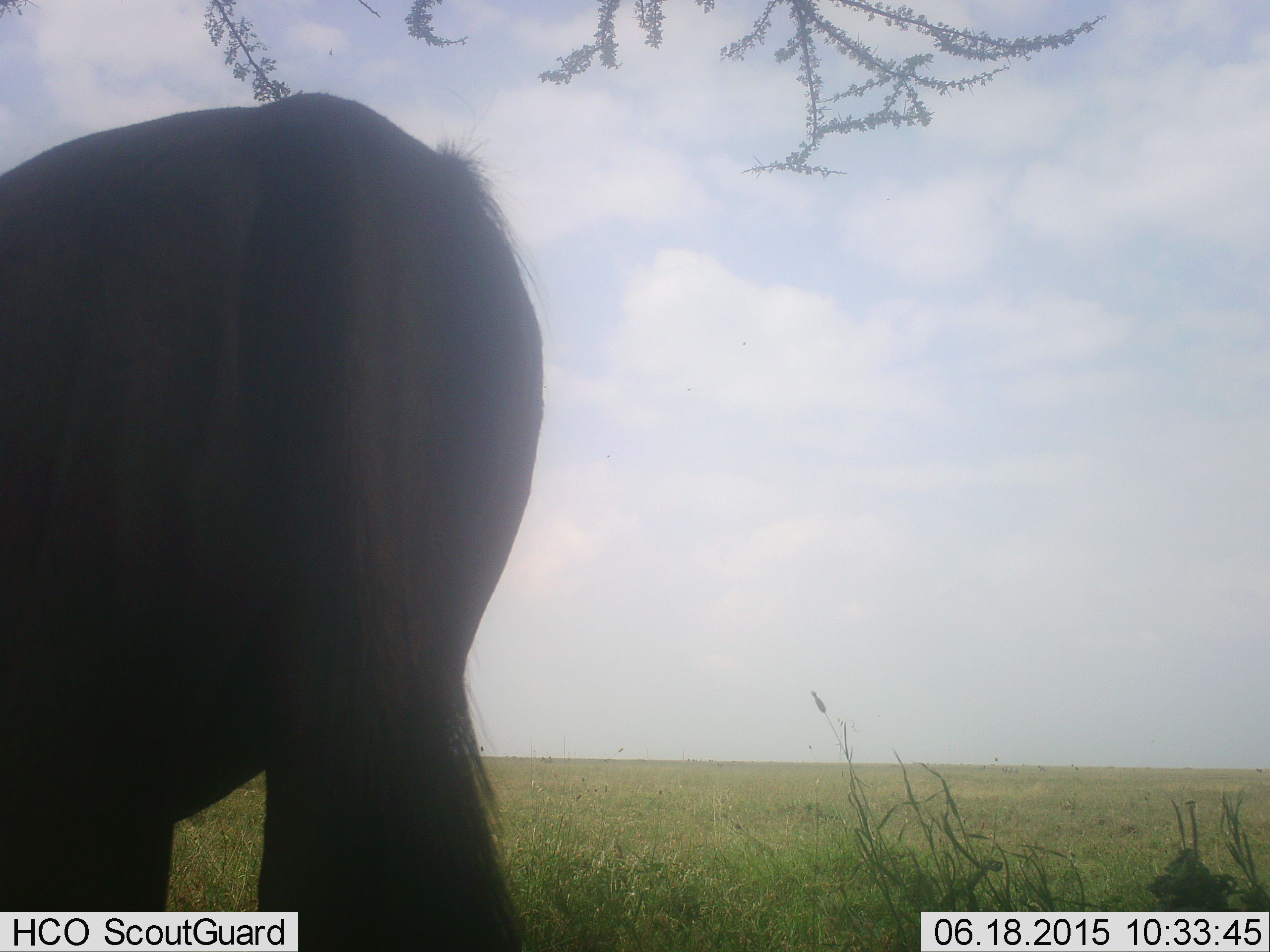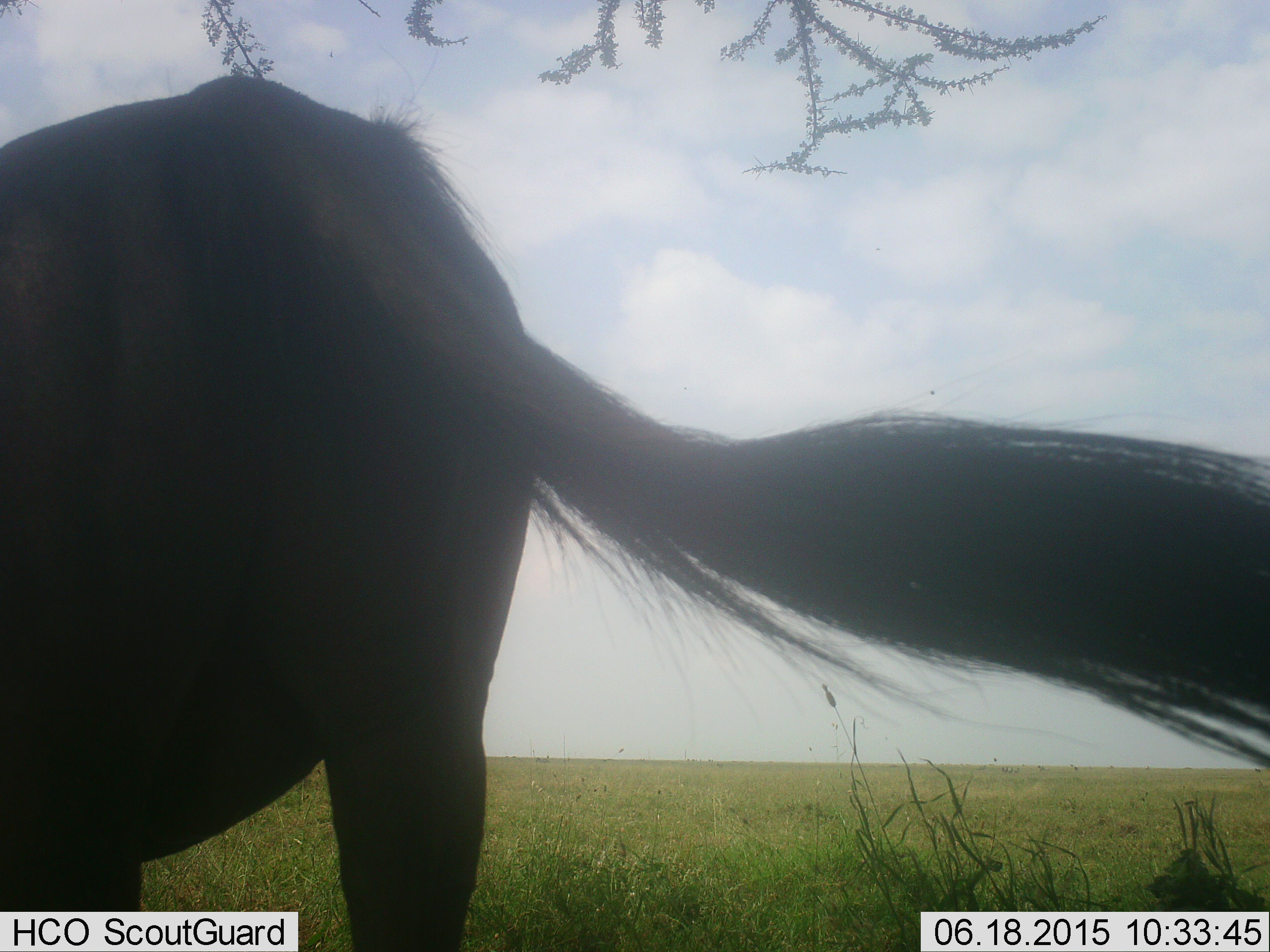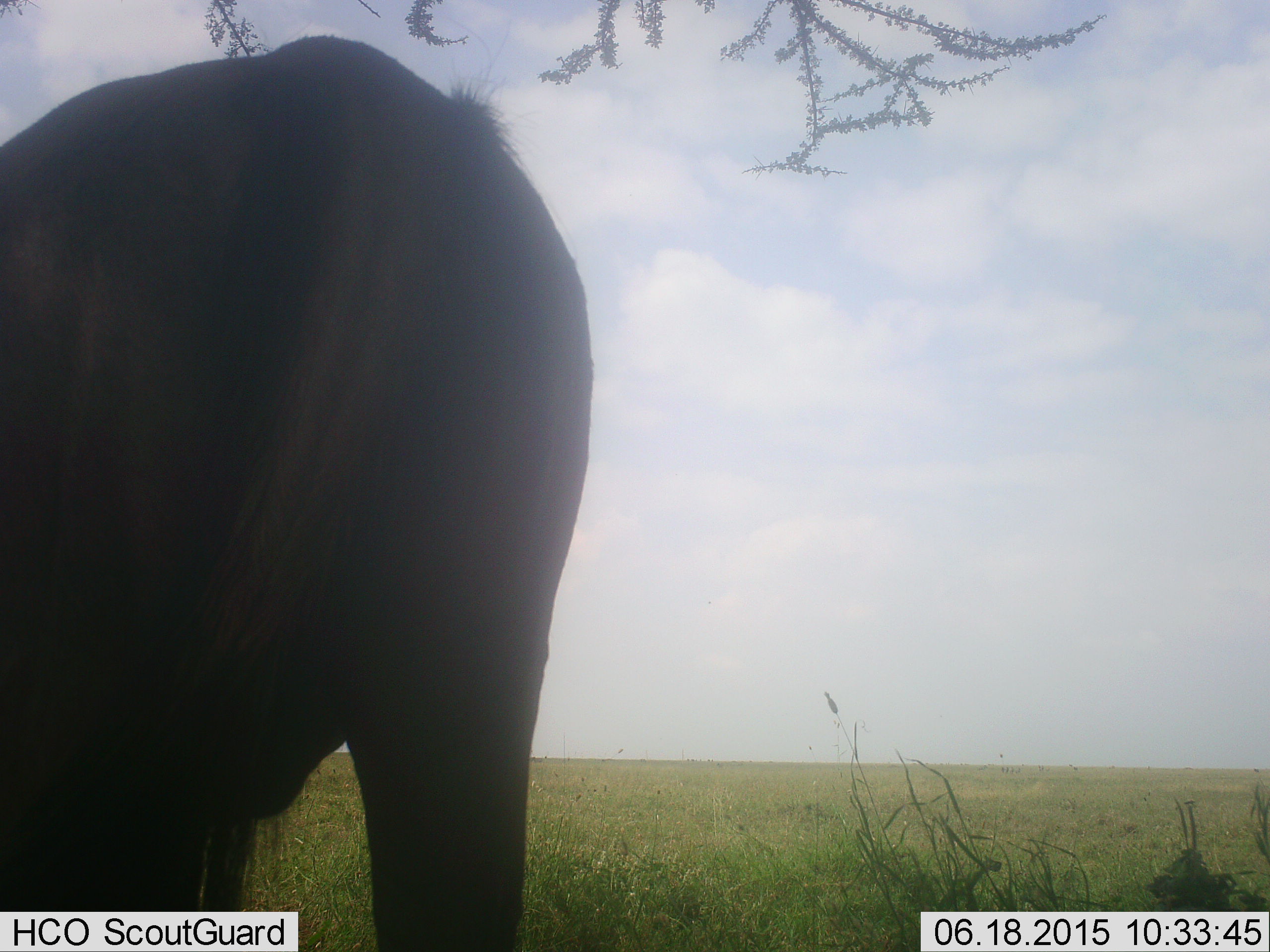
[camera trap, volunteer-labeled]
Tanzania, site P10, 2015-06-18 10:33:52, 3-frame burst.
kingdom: Animalia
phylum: Chordata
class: Mammalia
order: Artiodactyla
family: Bovidae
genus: Connochaetes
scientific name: Connochaetes taurinus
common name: blue wildebeest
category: wildebeest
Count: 1.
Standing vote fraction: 90%.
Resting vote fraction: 0%.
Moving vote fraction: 0%.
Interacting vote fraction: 0%.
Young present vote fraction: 0%.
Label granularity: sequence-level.